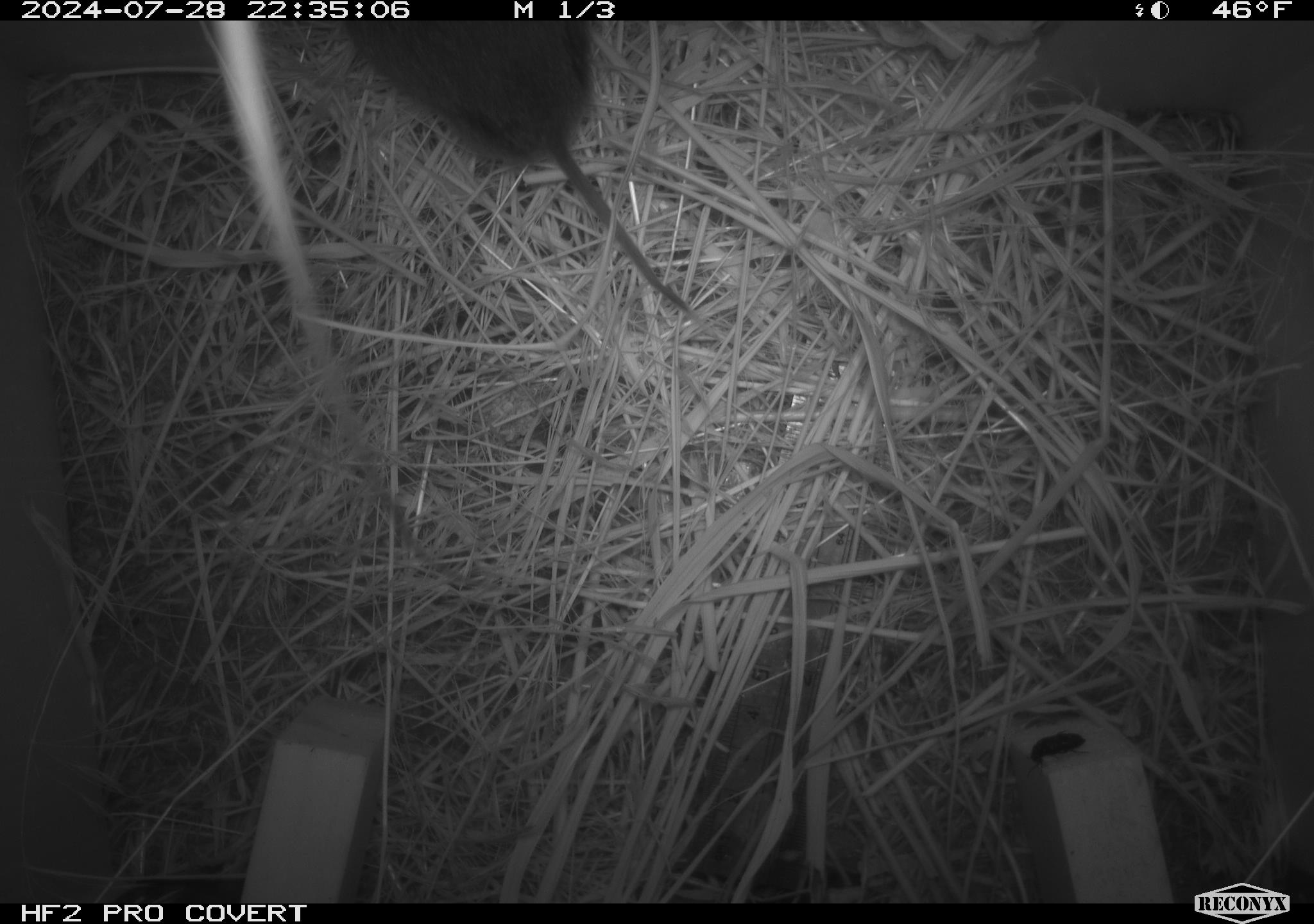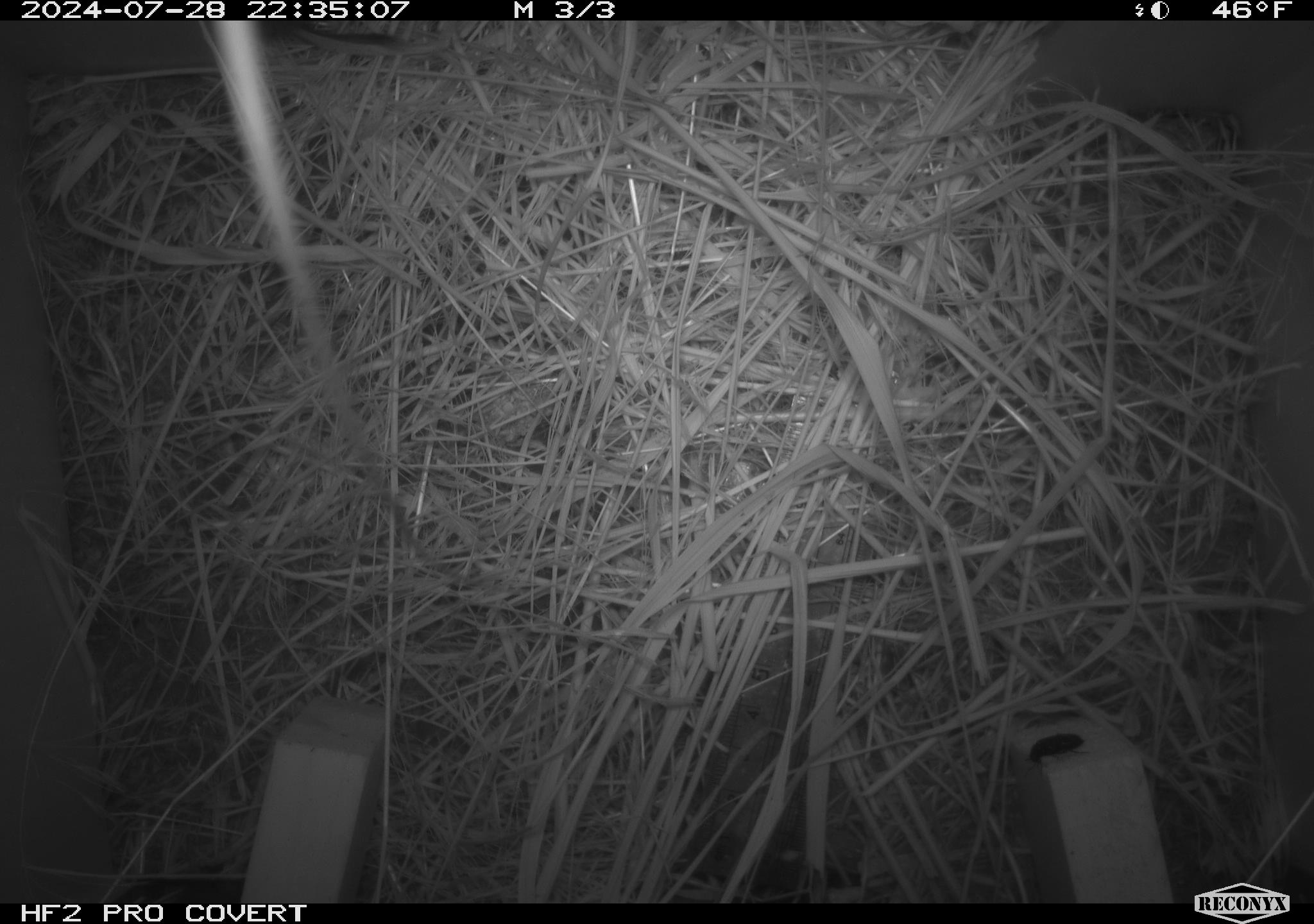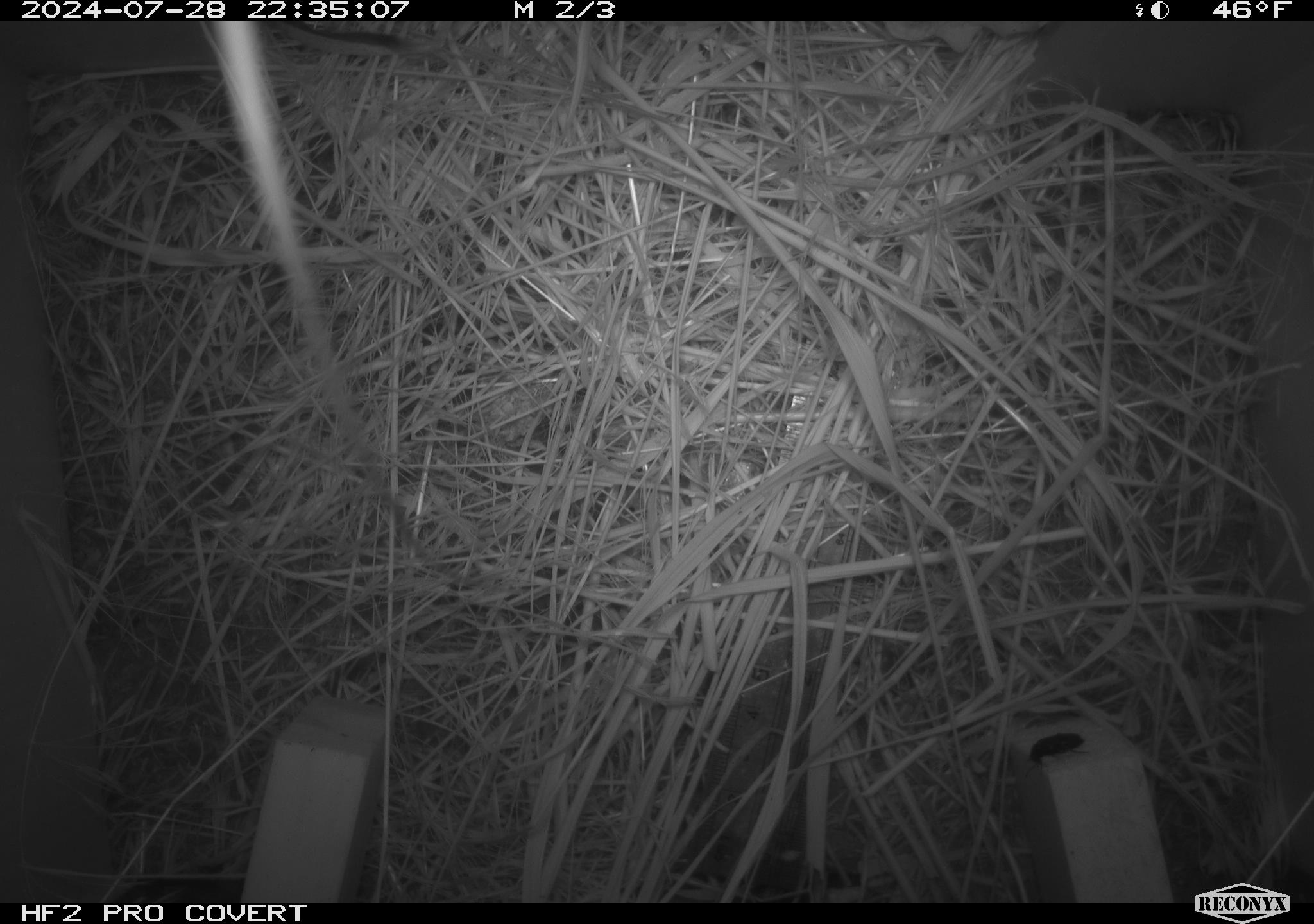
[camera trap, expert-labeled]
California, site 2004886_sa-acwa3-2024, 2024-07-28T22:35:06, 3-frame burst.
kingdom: Animalia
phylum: Chordata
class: Mammalia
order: Rodentia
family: Cricetidae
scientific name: Arvicolinae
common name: voles, lemmings, and muskrats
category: arvicolinae subfamily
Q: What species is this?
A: Arvicolinae subfamily (voles, lemmings, and muskrats) (Arvicolinae).